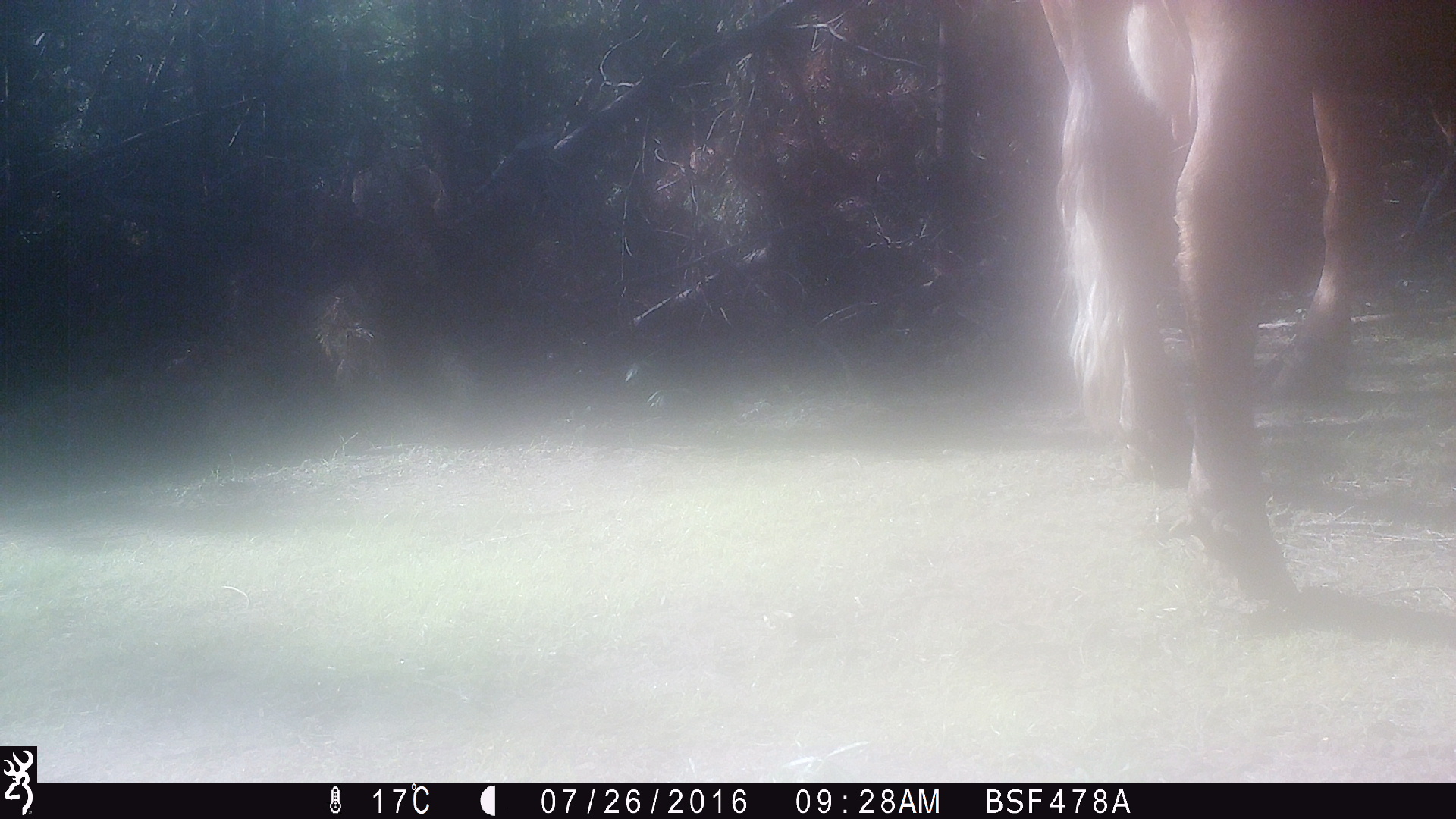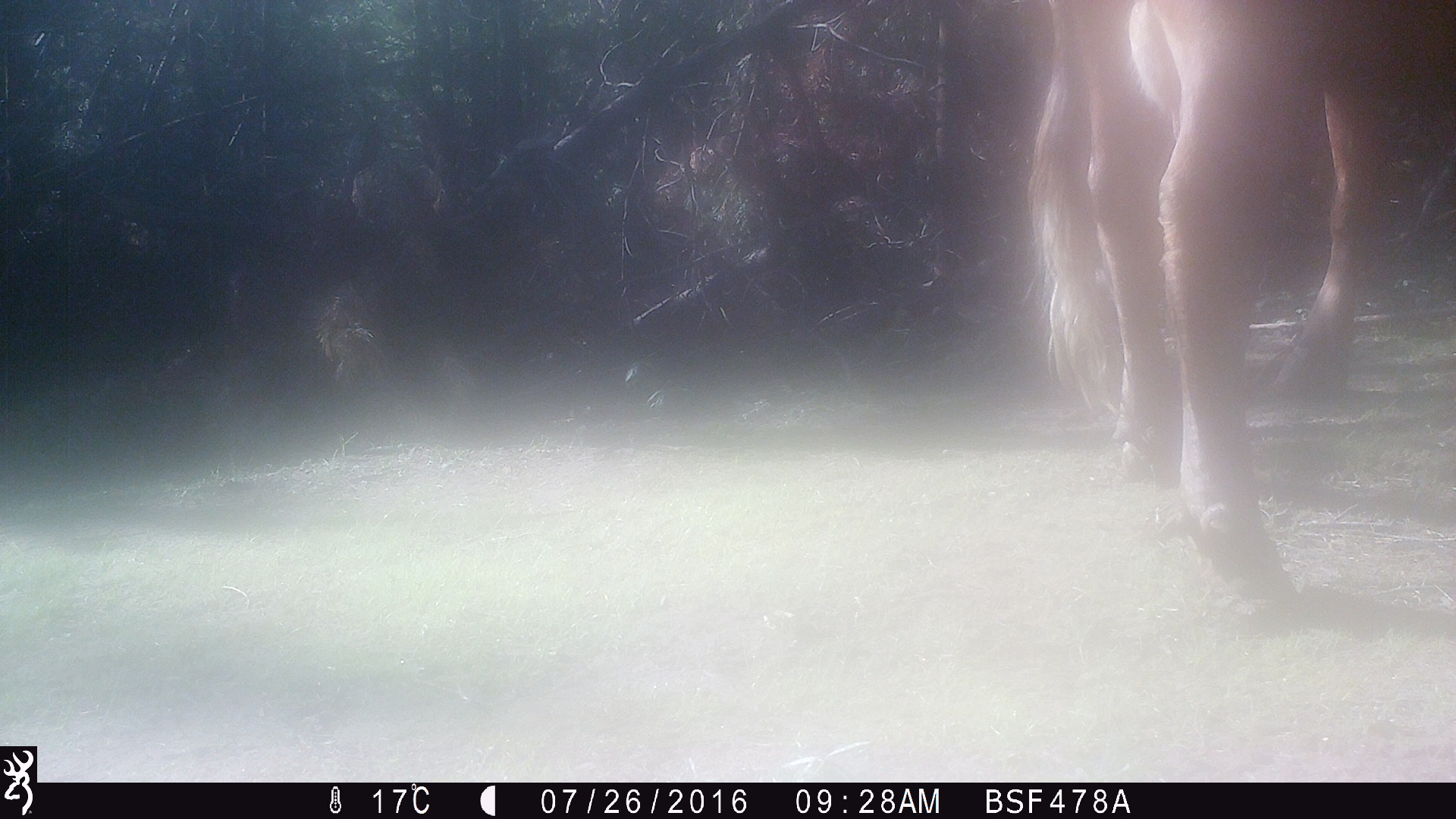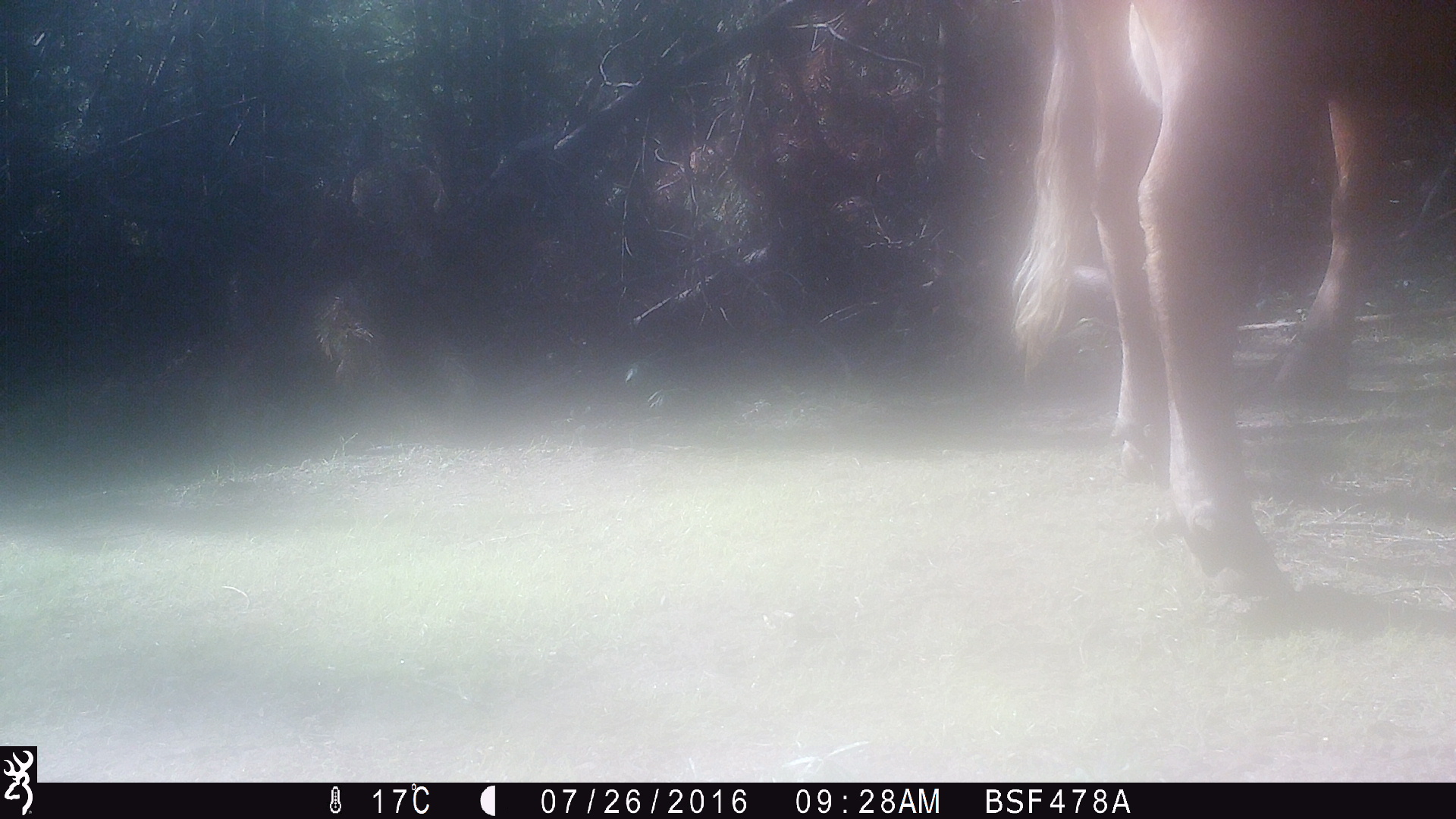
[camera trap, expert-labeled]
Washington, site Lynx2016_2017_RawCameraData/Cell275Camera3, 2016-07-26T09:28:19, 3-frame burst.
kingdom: Animalia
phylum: Chordata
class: Mammalia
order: Artiodactyla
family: Bovidae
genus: Bos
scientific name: Bos taurus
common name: domestic cattle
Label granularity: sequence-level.